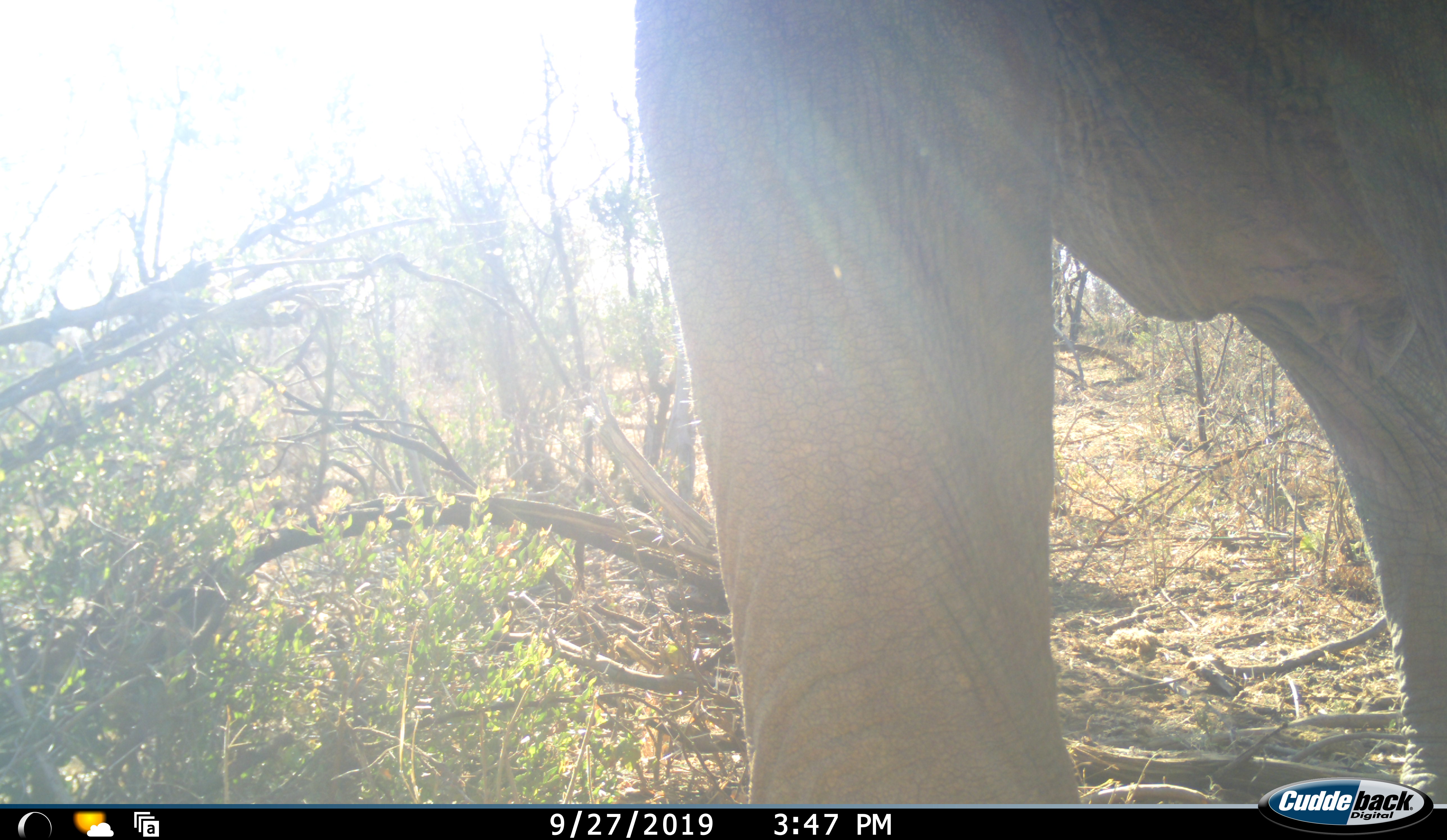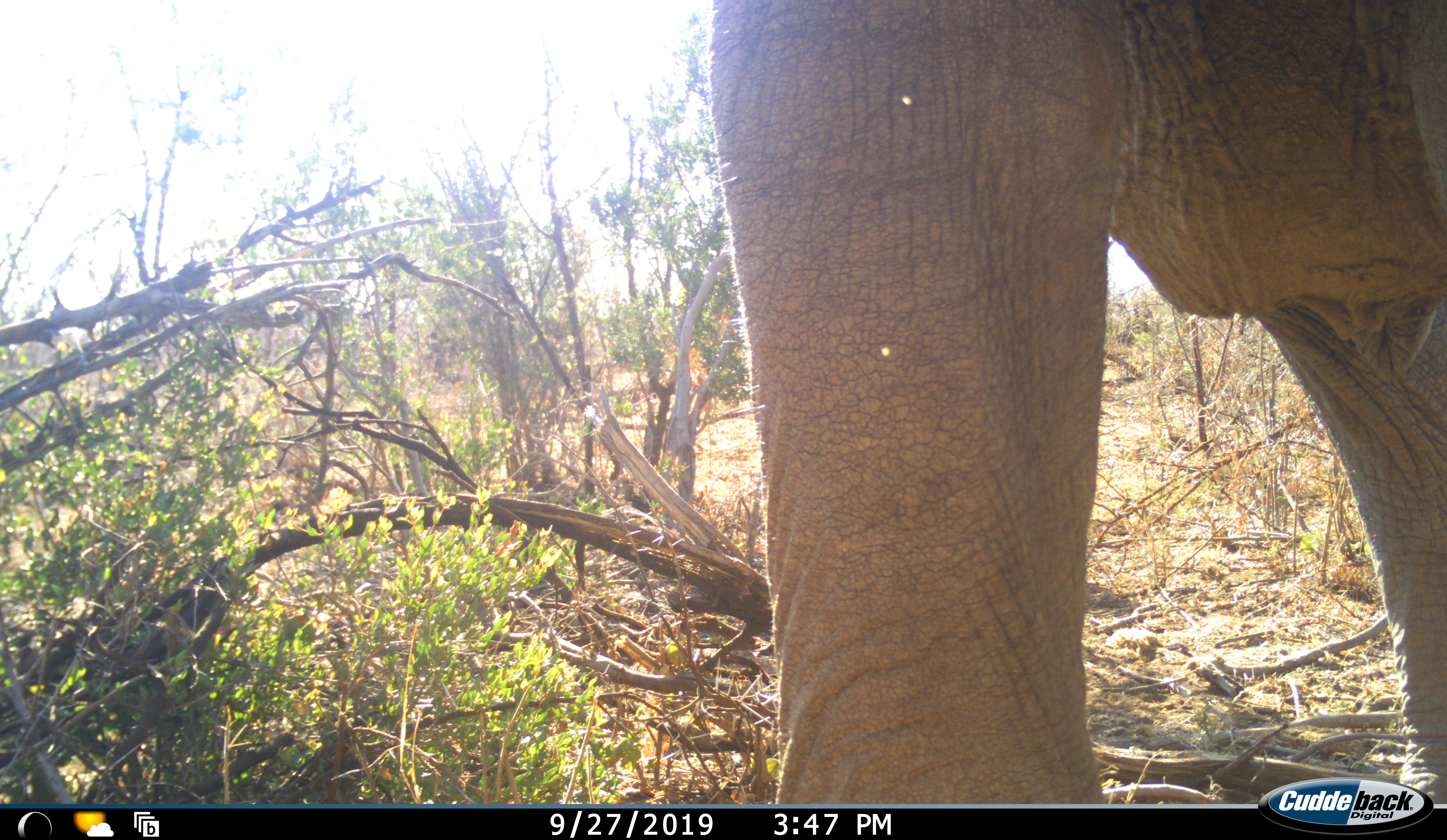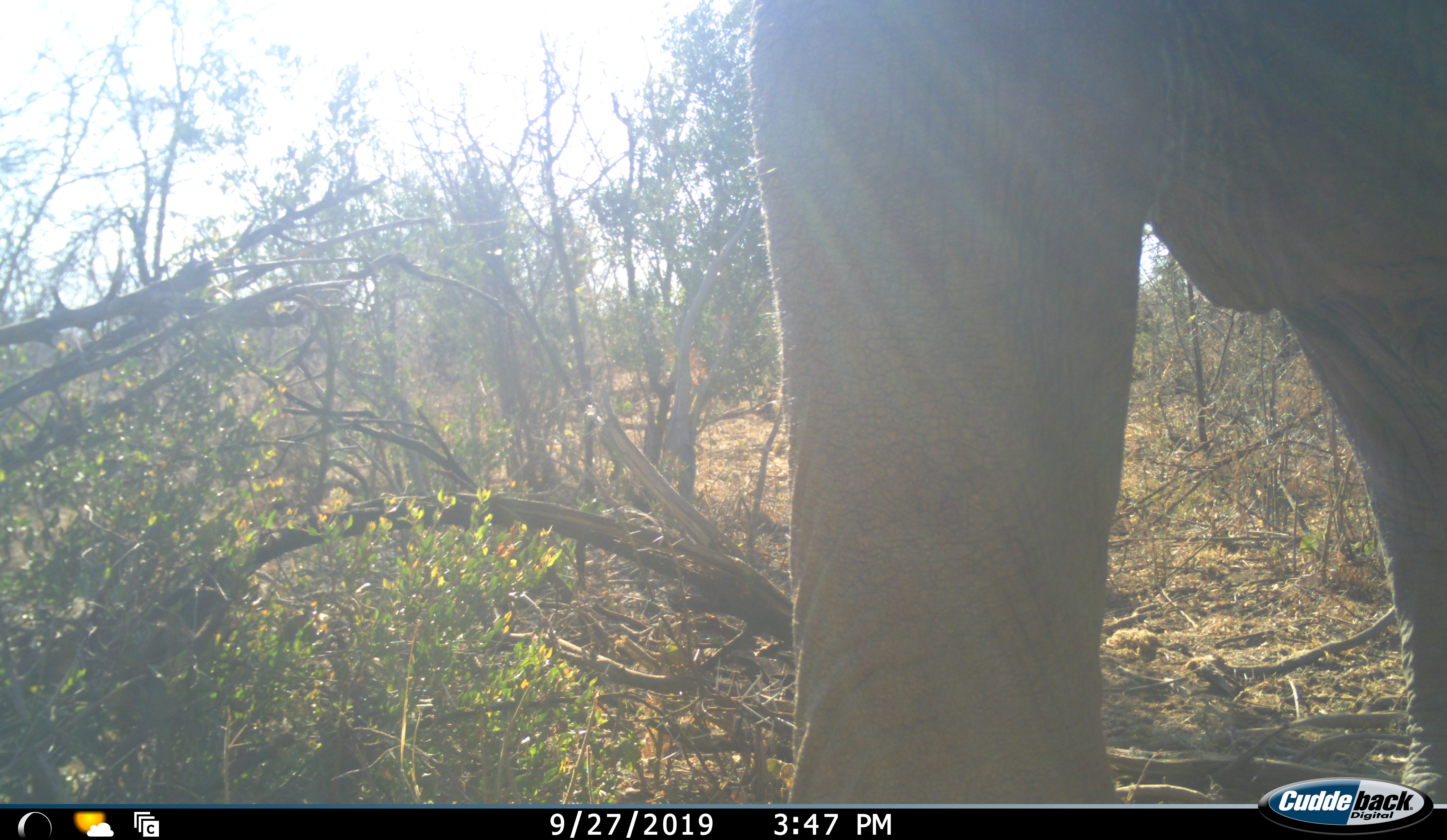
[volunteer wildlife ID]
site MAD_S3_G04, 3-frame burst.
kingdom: Animalia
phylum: Chordata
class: Mammalia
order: Proboscidea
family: Elephantidae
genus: Loxodonta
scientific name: Loxodonta africana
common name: african bush elephant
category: elephant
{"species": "elephant (african bush elephant) (Loxodonta africana)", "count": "1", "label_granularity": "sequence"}